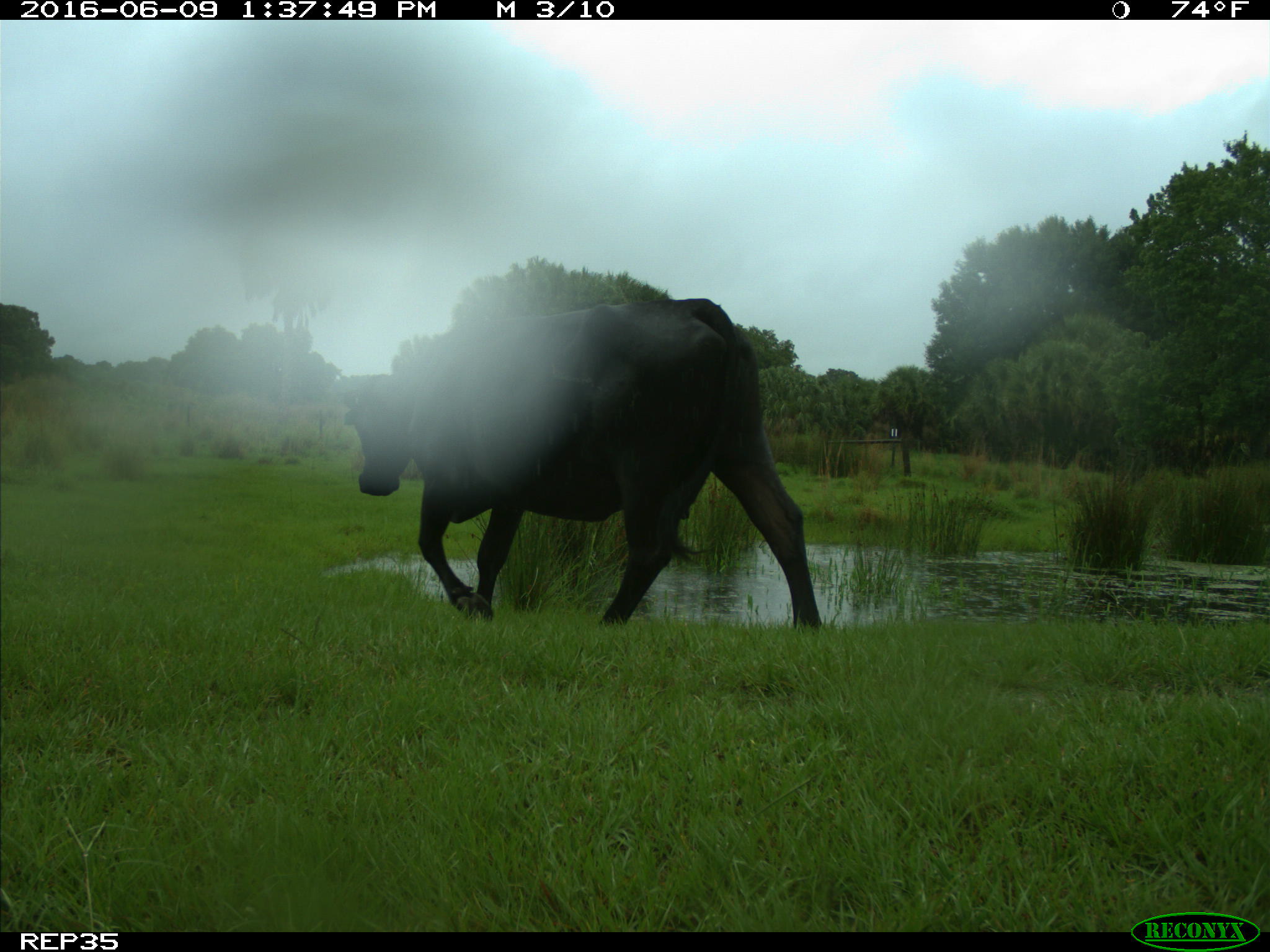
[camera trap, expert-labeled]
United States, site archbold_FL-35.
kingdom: Animalia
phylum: Chordata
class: Mammalia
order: Artiodactyla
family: Bovidae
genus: Bos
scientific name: Bos taurus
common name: domestic cow